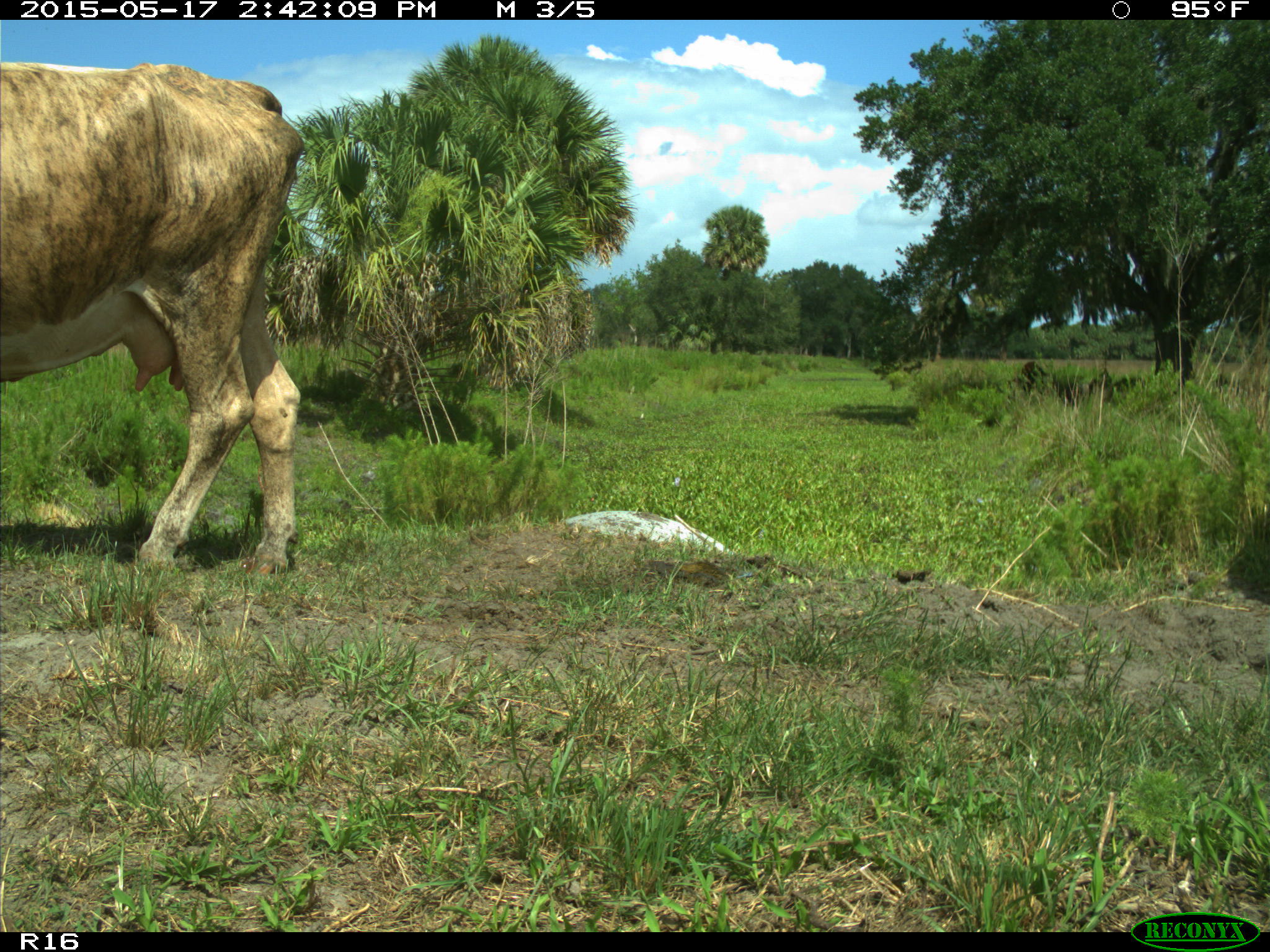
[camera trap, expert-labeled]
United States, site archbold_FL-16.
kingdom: Animalia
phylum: Chordata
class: Mammalia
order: Artiodactyla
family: Bovidae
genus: Bos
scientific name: Bos taurus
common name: domestic cow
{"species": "Bos taurus (domestic cow)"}